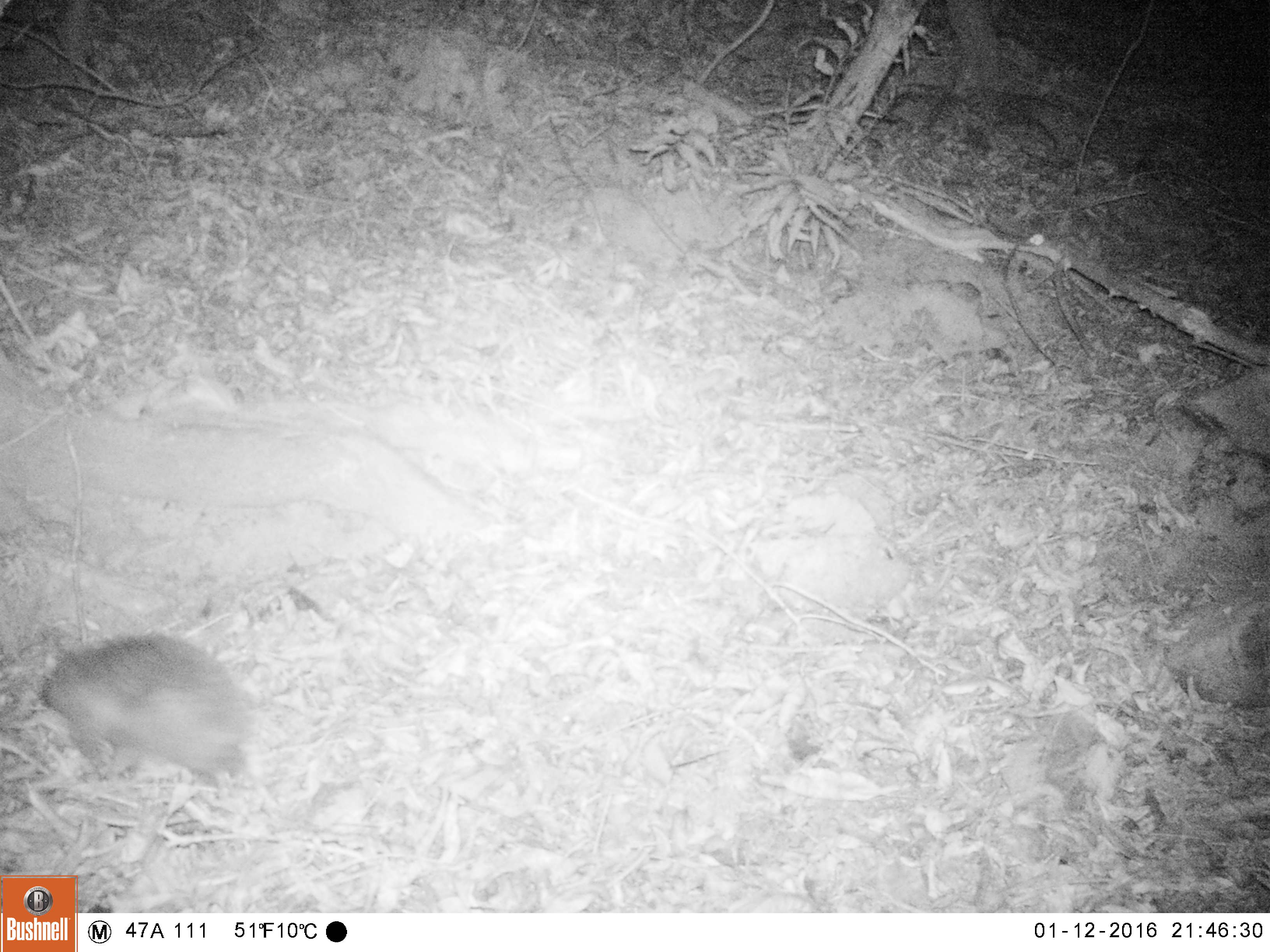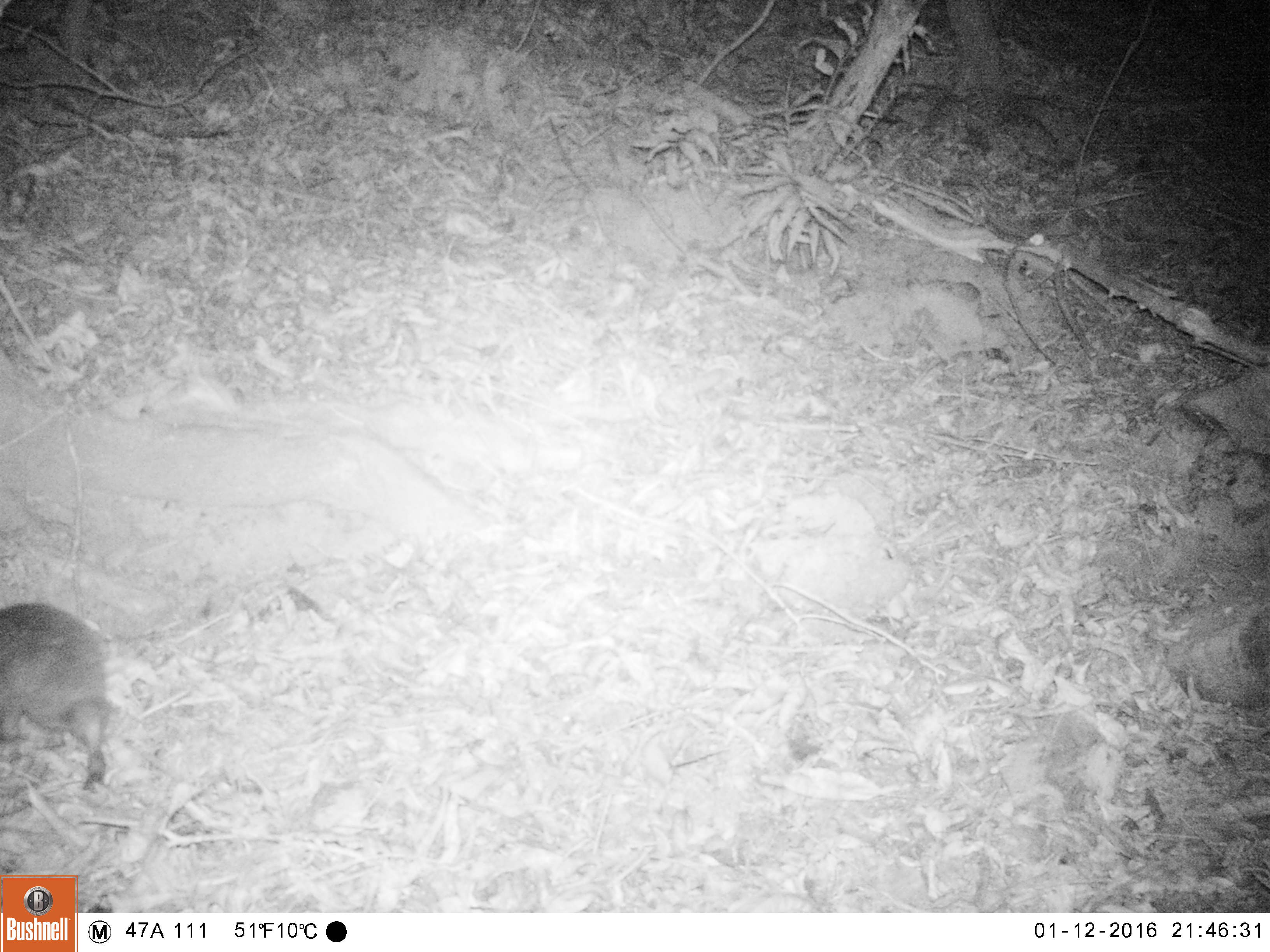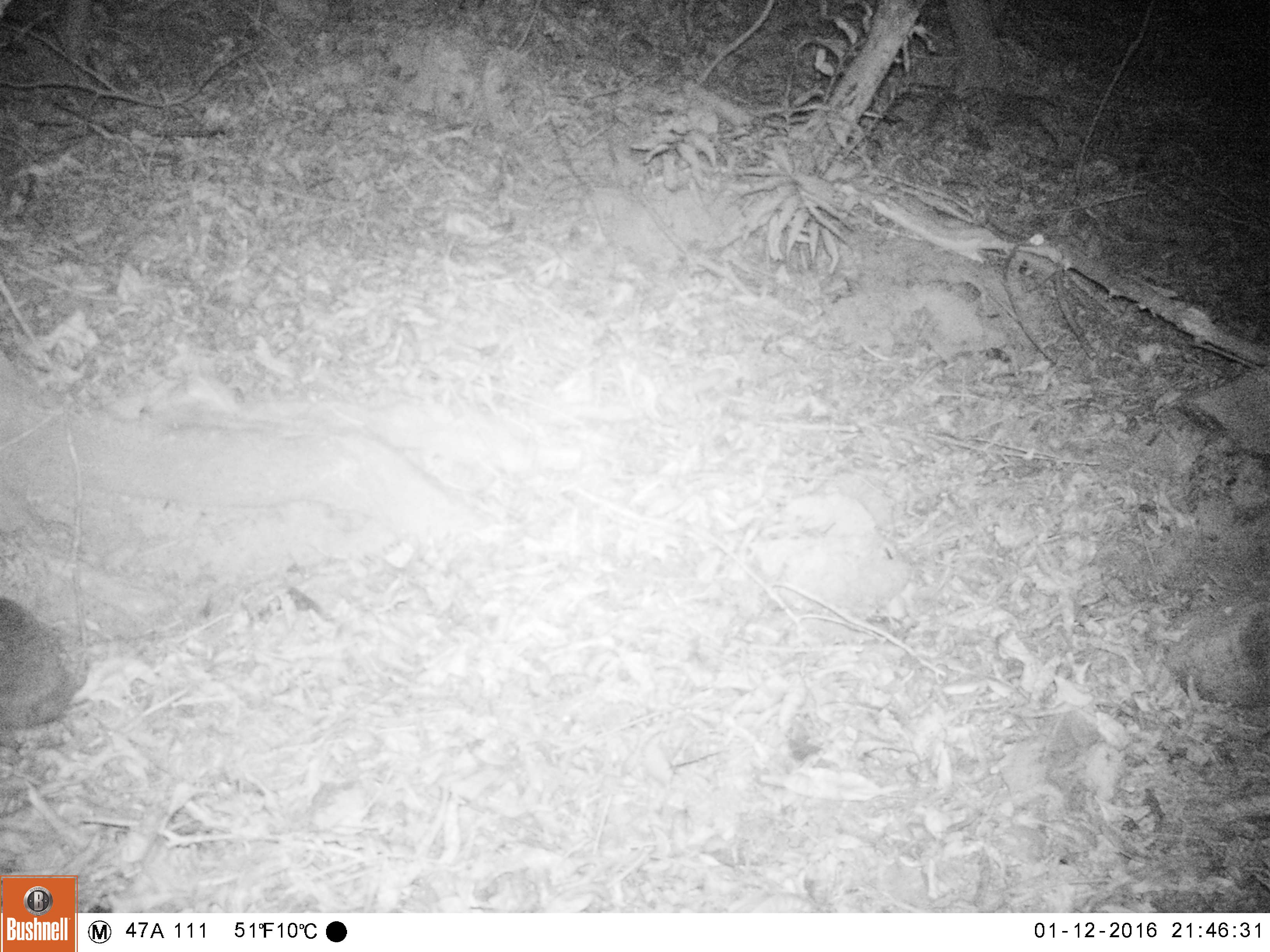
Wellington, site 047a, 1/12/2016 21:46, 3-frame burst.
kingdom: Animalia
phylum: Chordata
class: Mammalia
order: Eulipotyphla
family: Erinaceidae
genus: Erinaceus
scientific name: Erinaceus europaeus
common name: hedgehog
Hedgehog (Erinaceus europaeus).